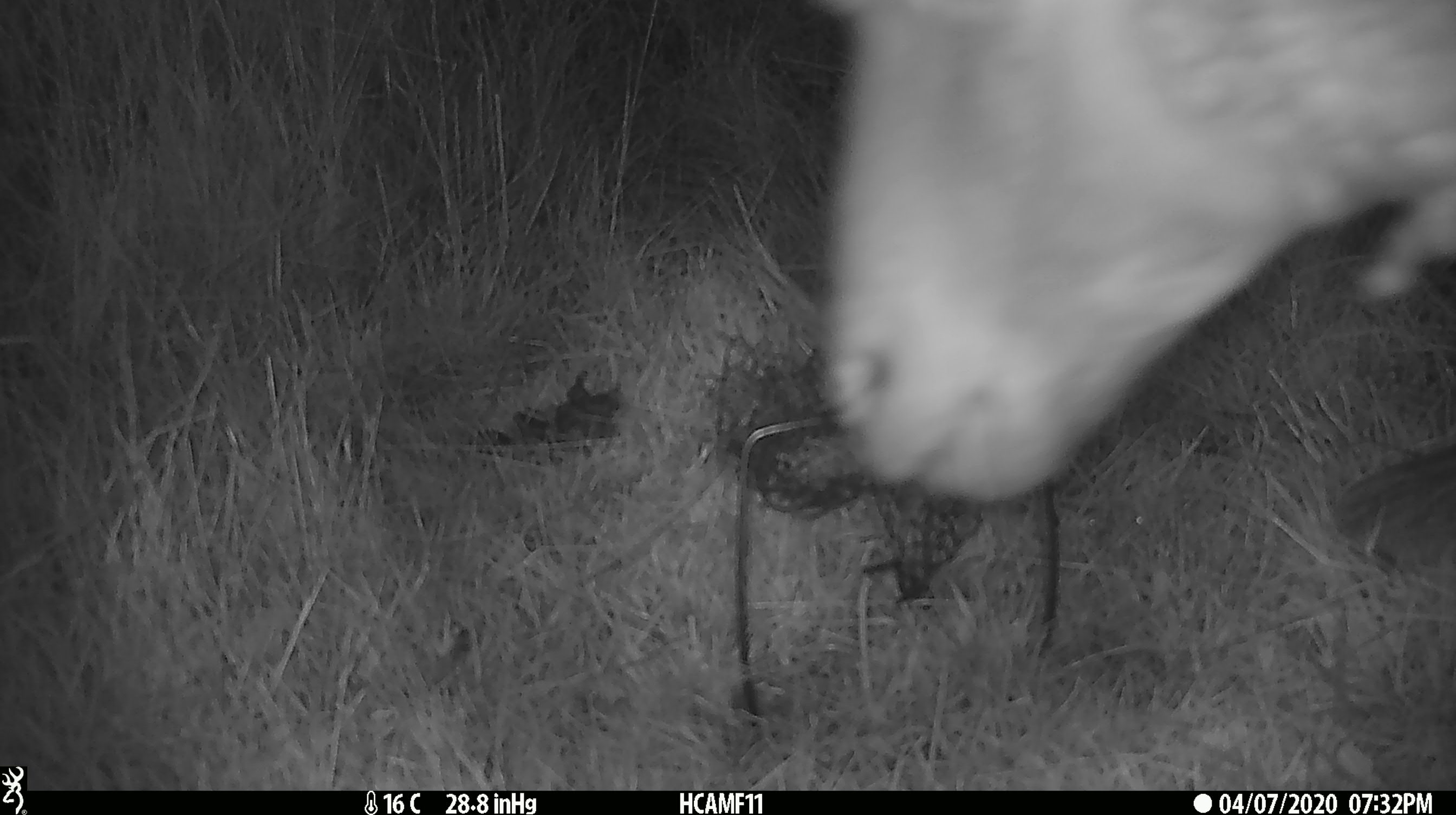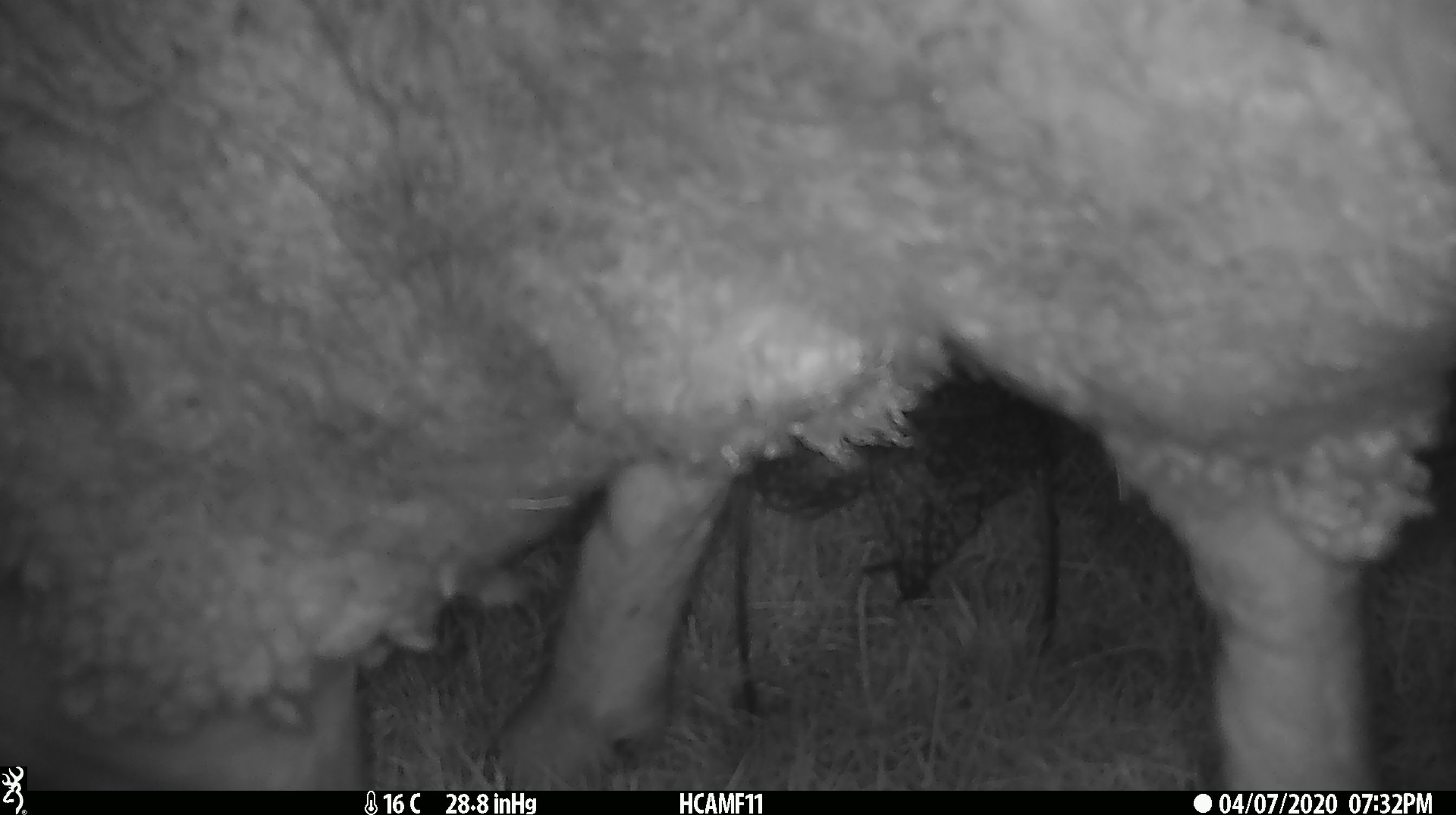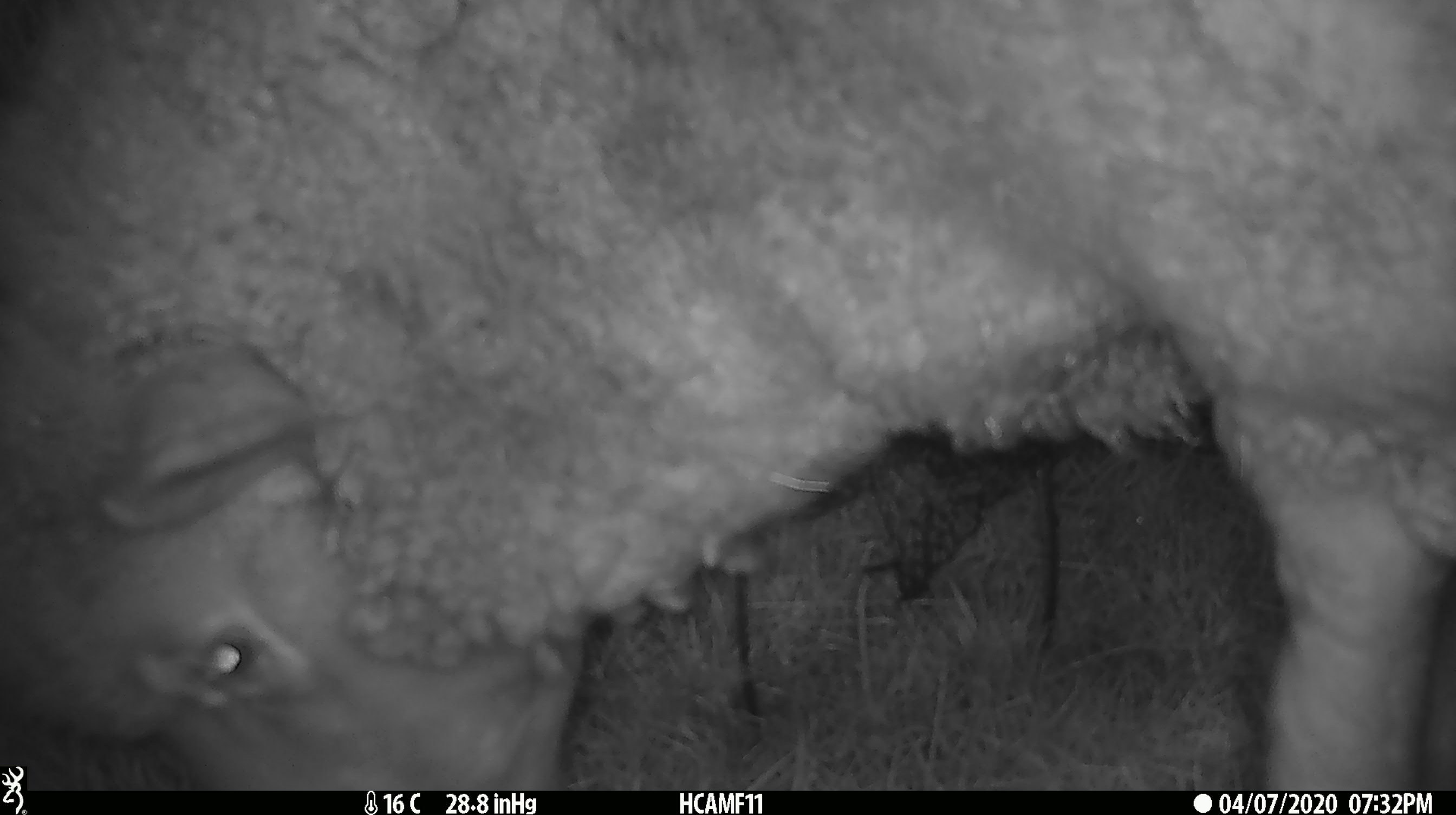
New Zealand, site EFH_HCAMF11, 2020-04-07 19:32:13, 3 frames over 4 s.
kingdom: Animalia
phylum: Chordata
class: Mammalia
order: Artiodactyla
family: Bovidae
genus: Ovis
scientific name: Ovis aries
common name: domestic sheep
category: sheep